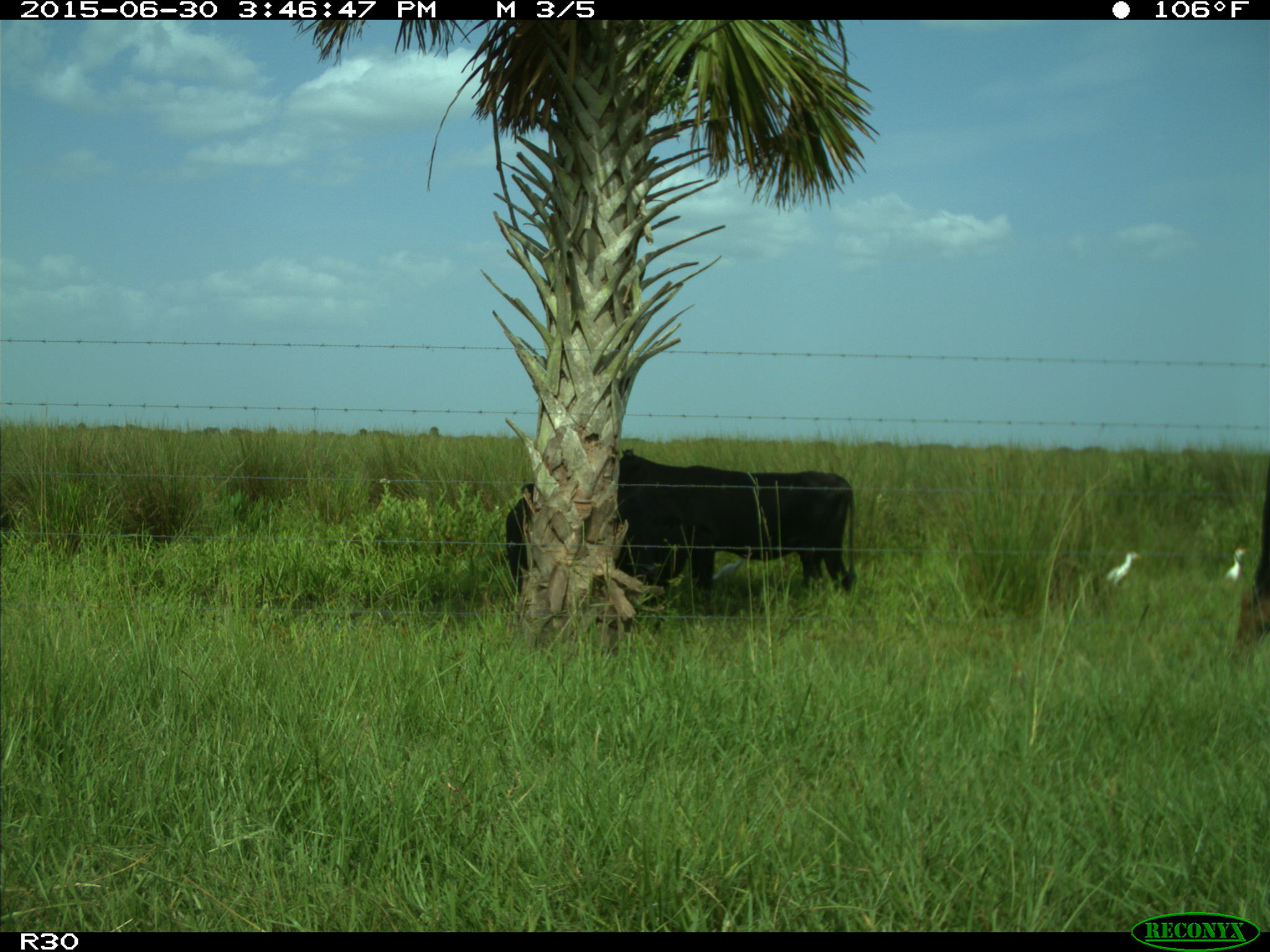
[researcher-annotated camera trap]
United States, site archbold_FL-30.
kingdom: Animalia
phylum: Chordata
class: Mammalia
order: Artiodactyla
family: Bovidae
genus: Bos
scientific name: Bos taurus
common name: domestic cow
Bos taurus (domestic cow).